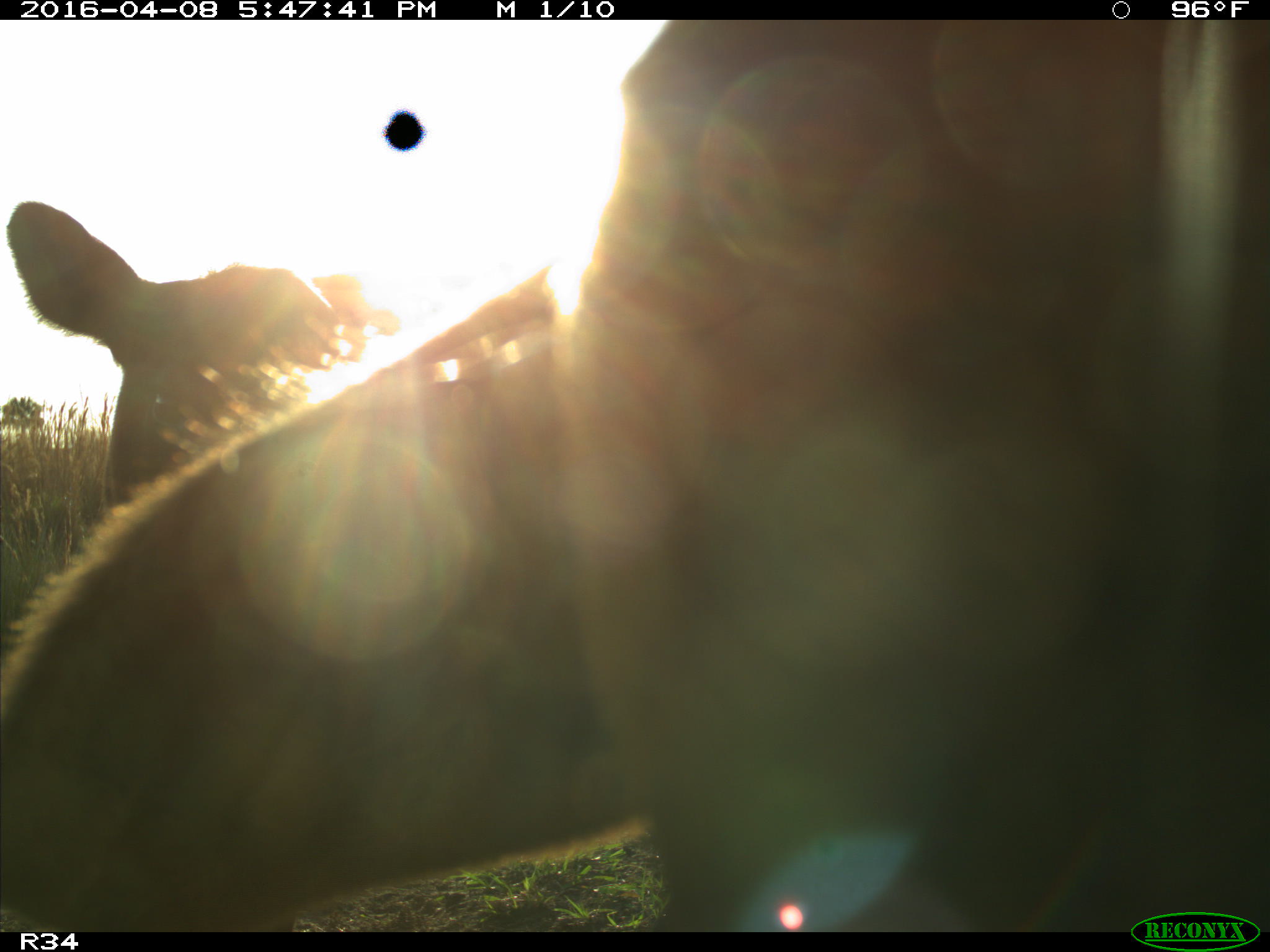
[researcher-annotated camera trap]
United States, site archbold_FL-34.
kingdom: Animalia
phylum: Chordata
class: Mammalia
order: Artiodactyla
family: Bovidae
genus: Bos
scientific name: Bos taurus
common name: domestic cow